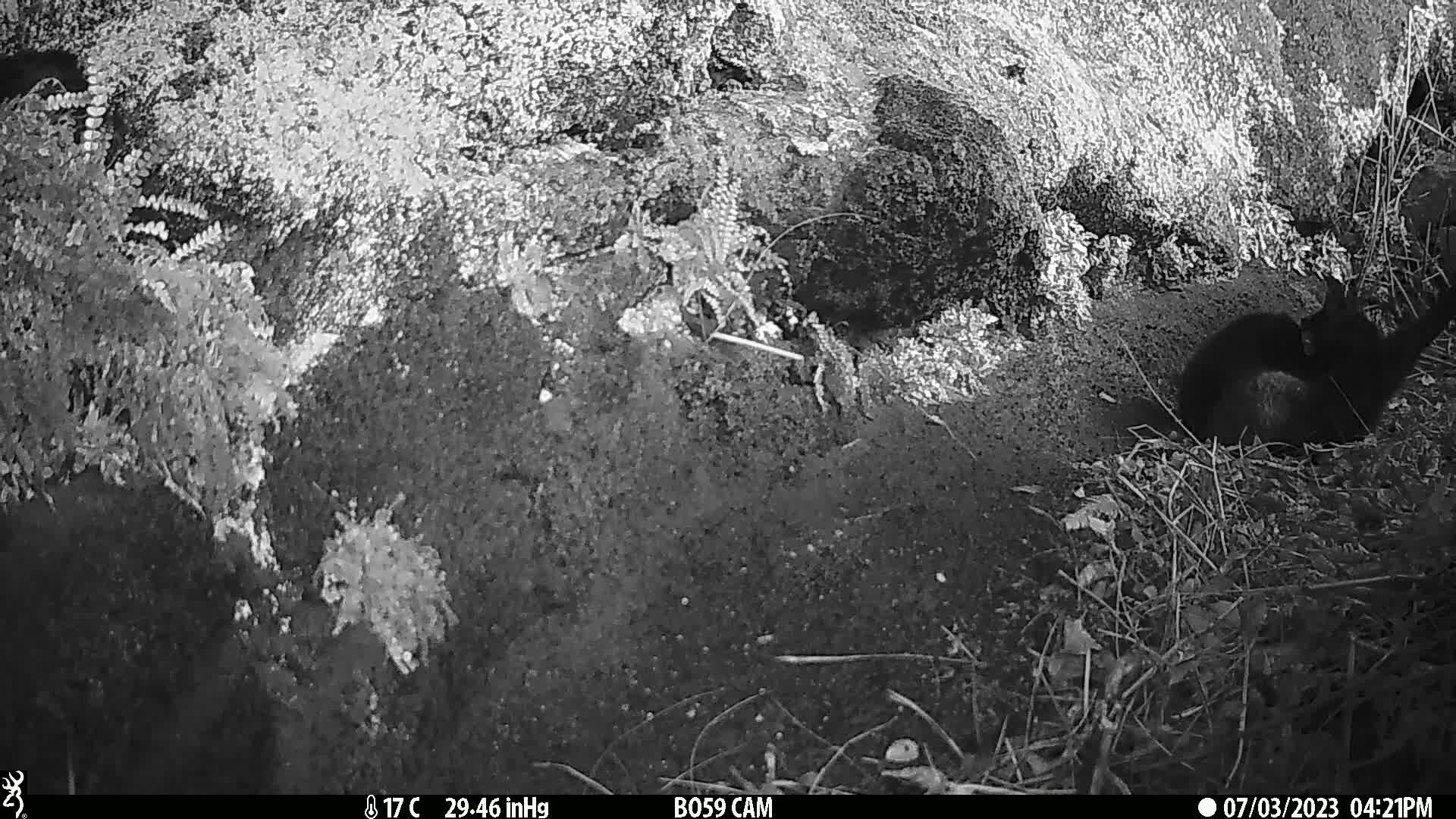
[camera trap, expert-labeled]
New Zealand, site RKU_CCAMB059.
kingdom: Animalia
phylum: Chordata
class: Mammalia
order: Carnivora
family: Felidae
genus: Felis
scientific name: Felis catus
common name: domestic cat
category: cat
Cat (domestic cat) (Felis catus).